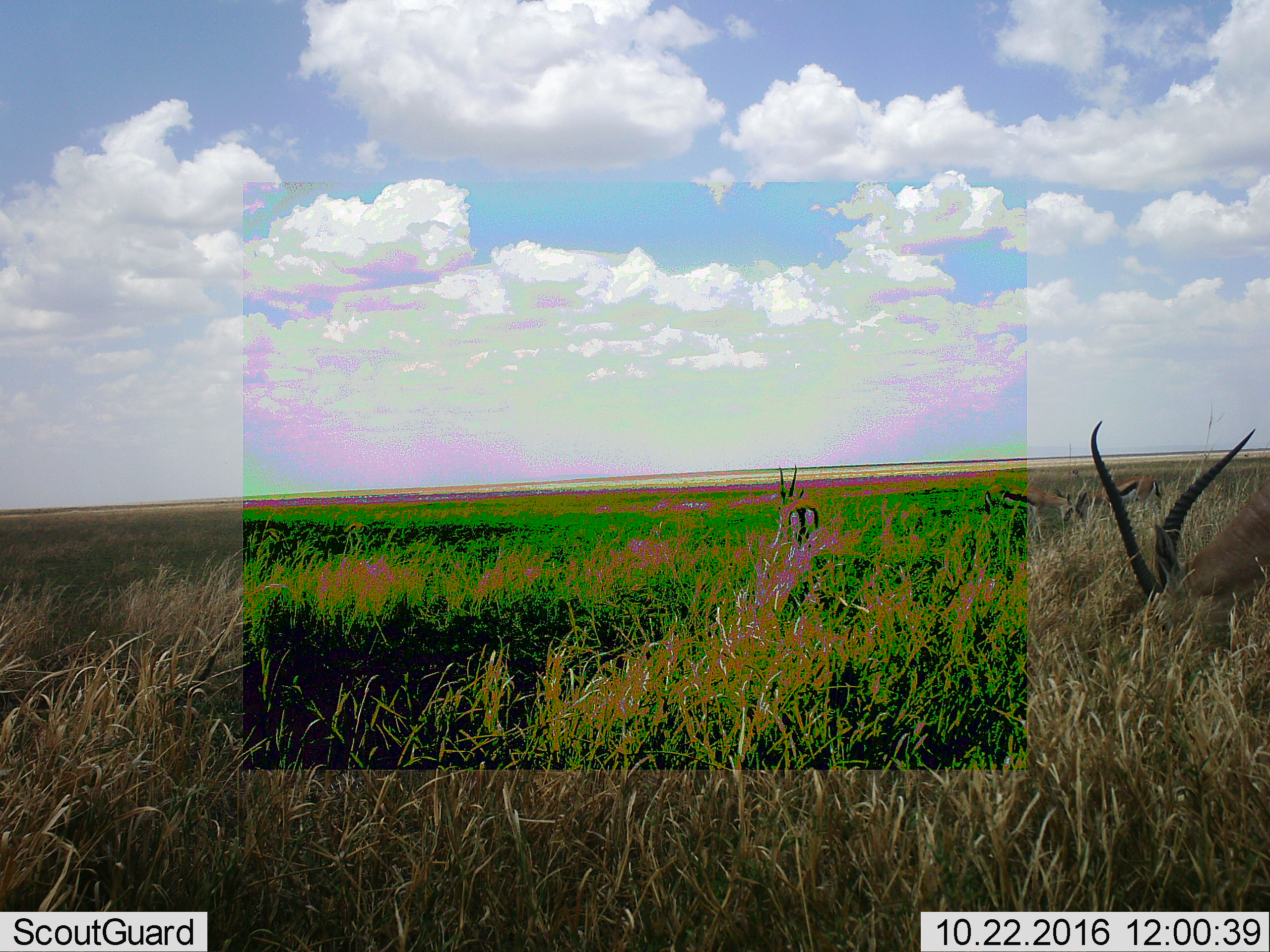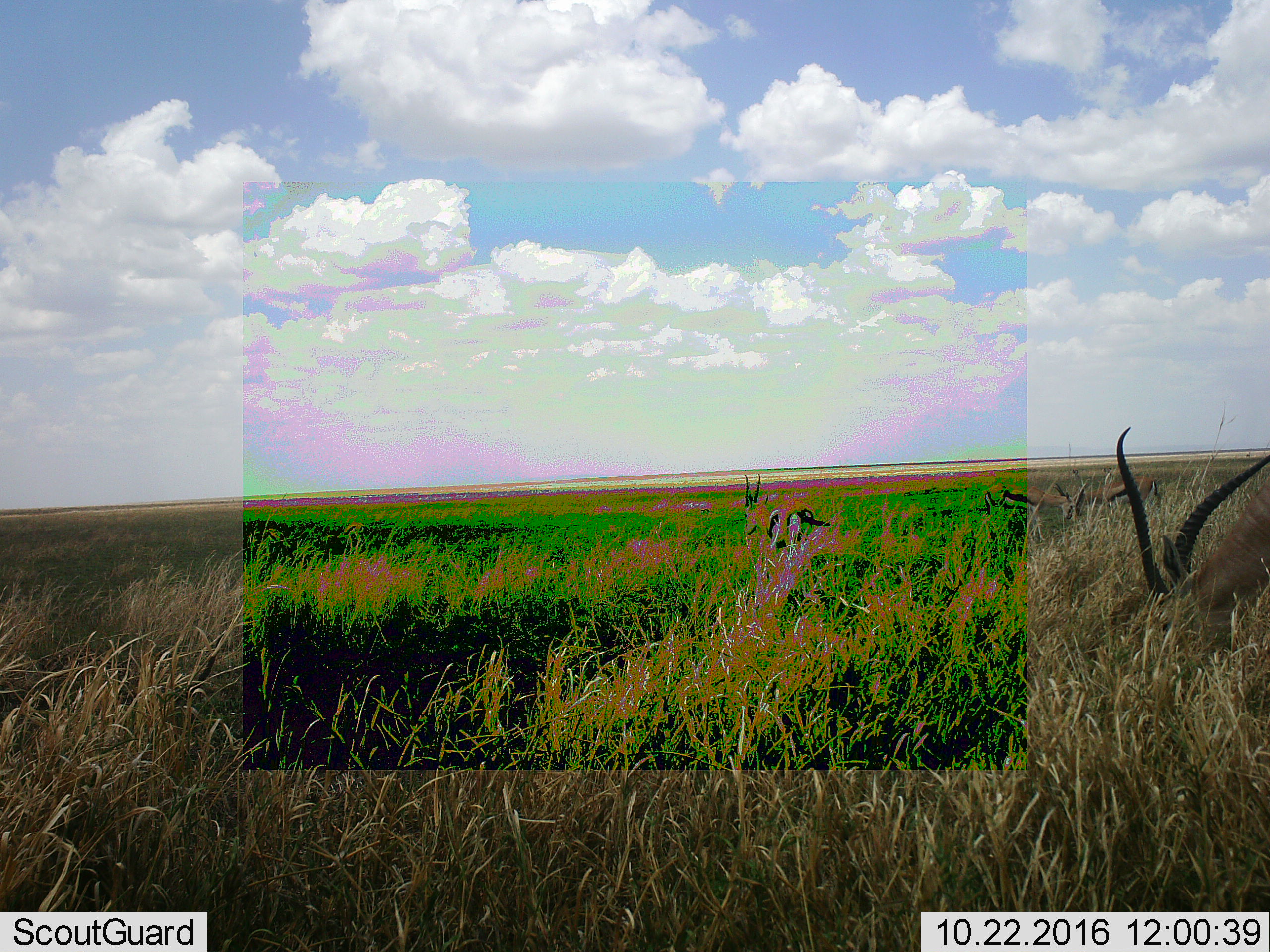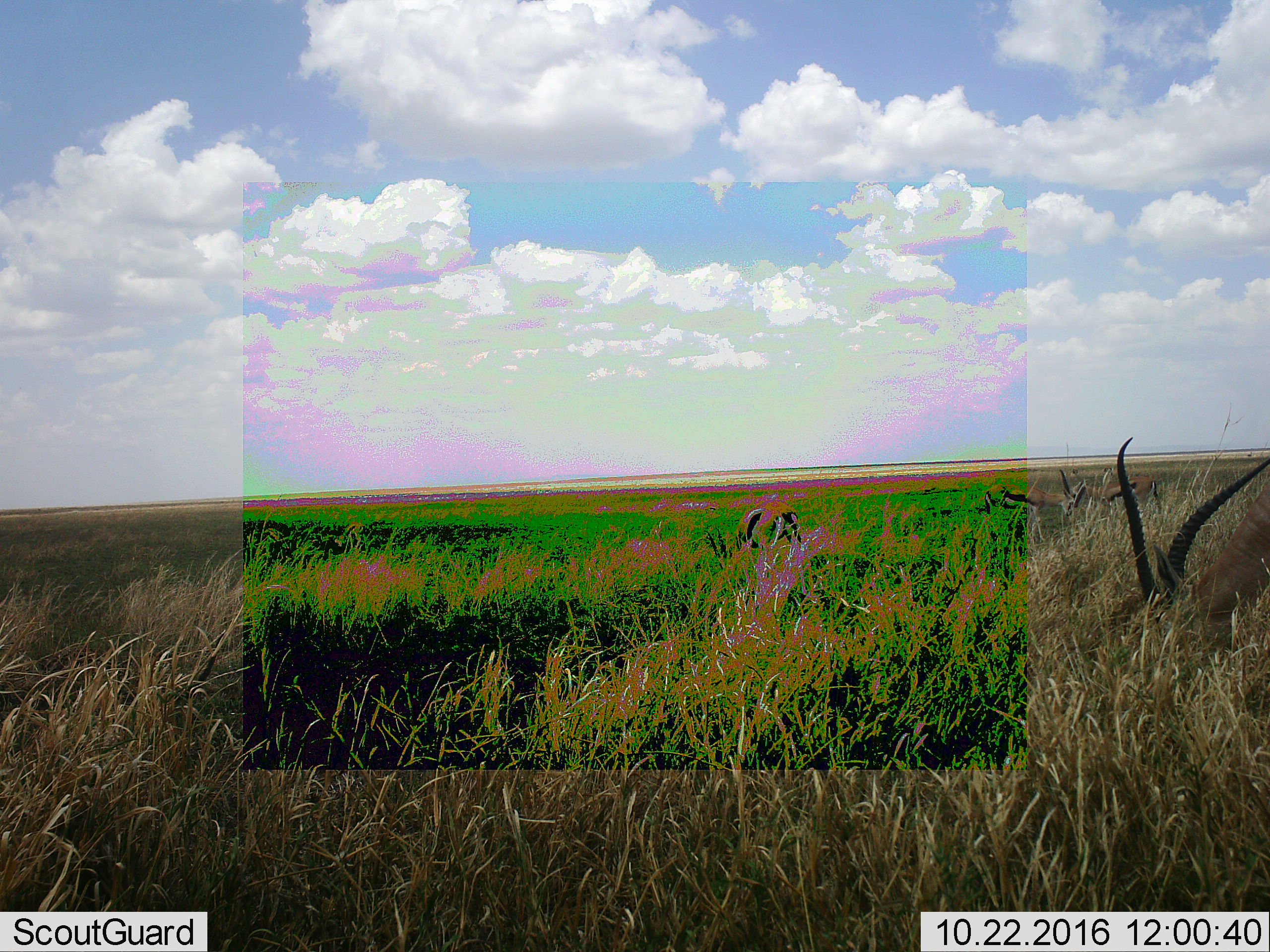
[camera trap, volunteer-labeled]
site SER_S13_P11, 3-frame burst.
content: unidentified animal